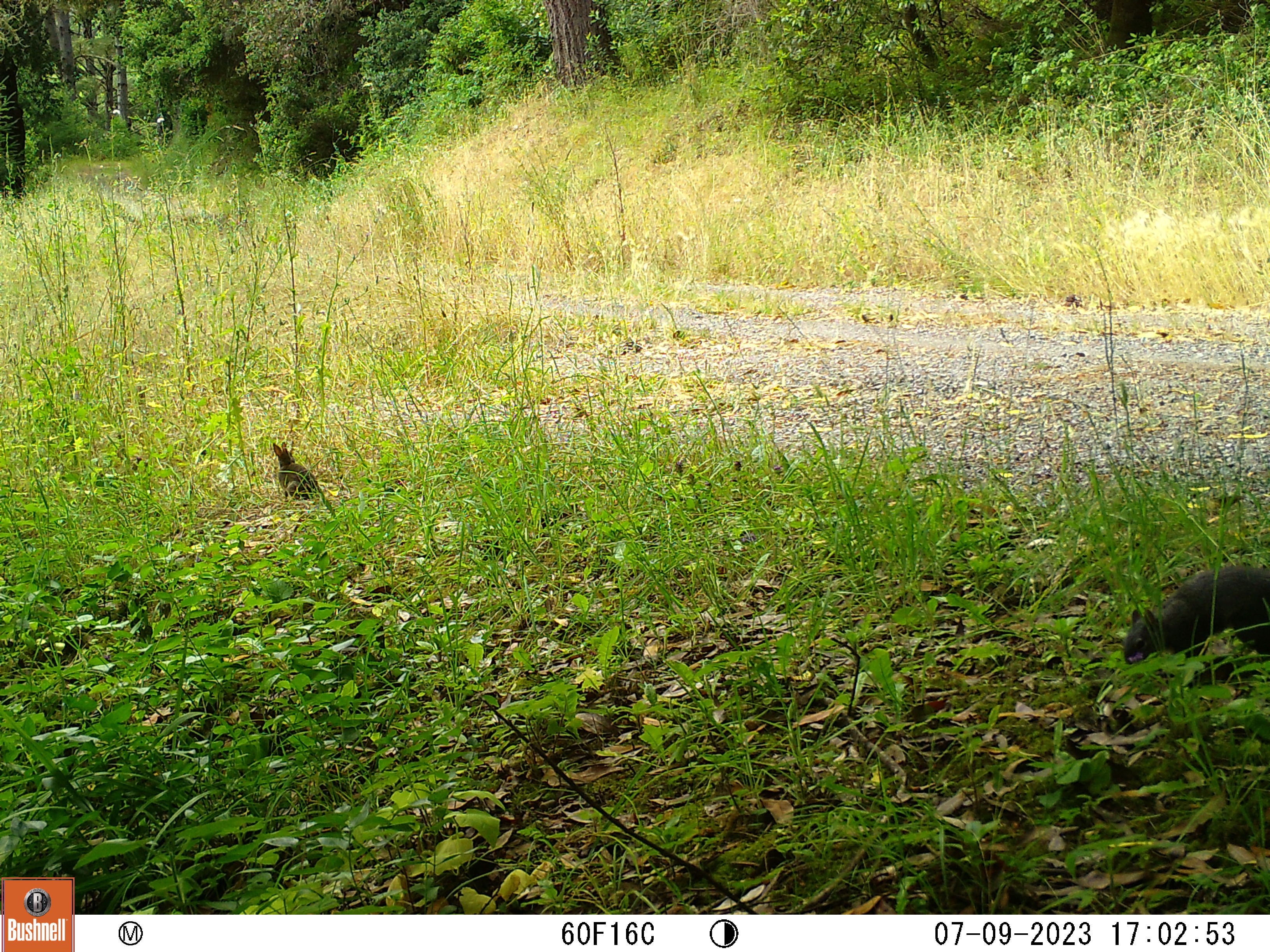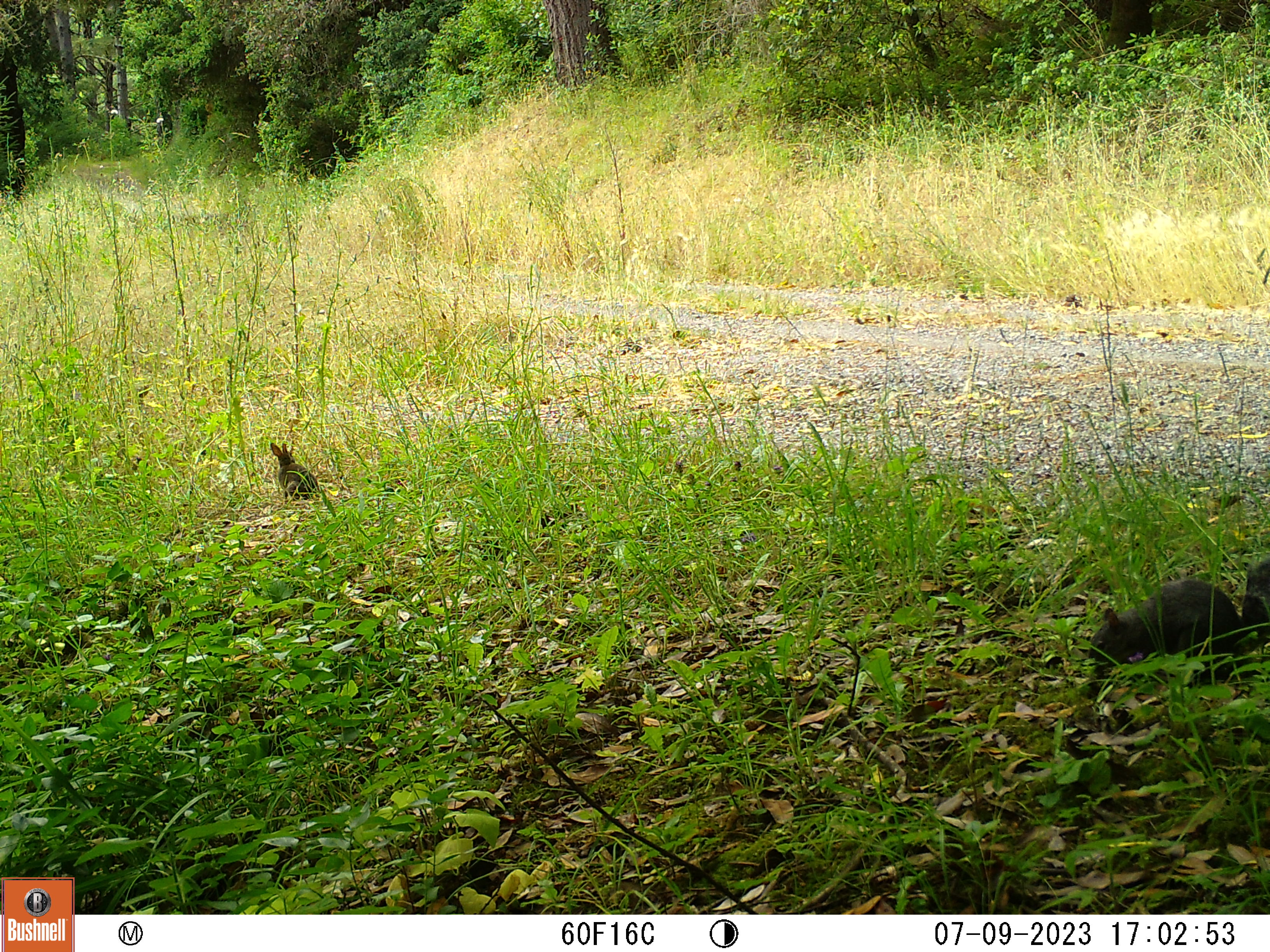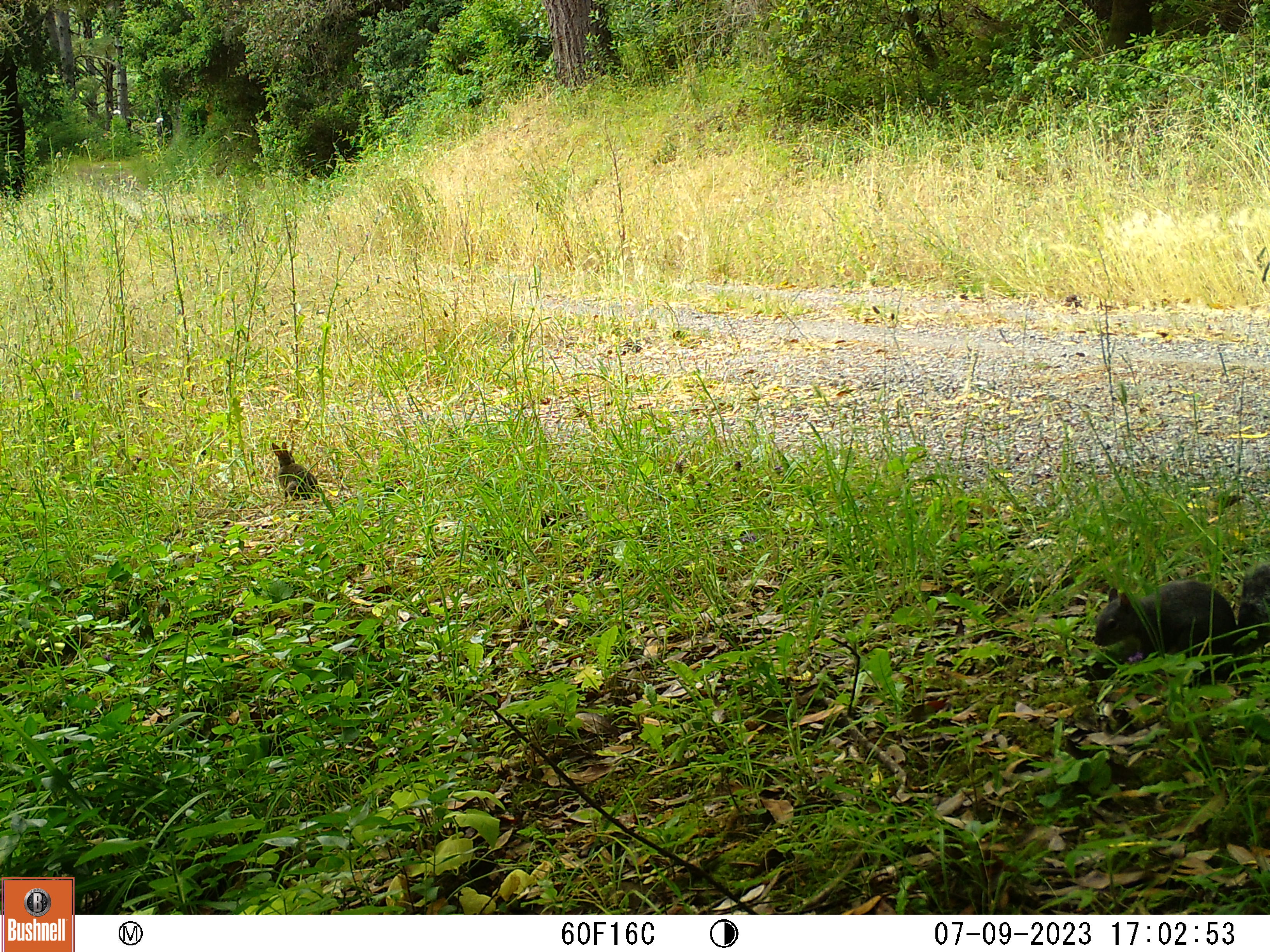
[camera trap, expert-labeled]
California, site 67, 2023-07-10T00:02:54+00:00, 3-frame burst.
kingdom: Animalia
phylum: Chordata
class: Mammalia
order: Lagomorpha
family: Leporidae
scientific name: Leporidae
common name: rabbit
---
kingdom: Animalia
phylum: Chordata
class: Mammalia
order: Rodentia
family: Sciuridae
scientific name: Sciuridae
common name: squirrel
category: unknown squirrel